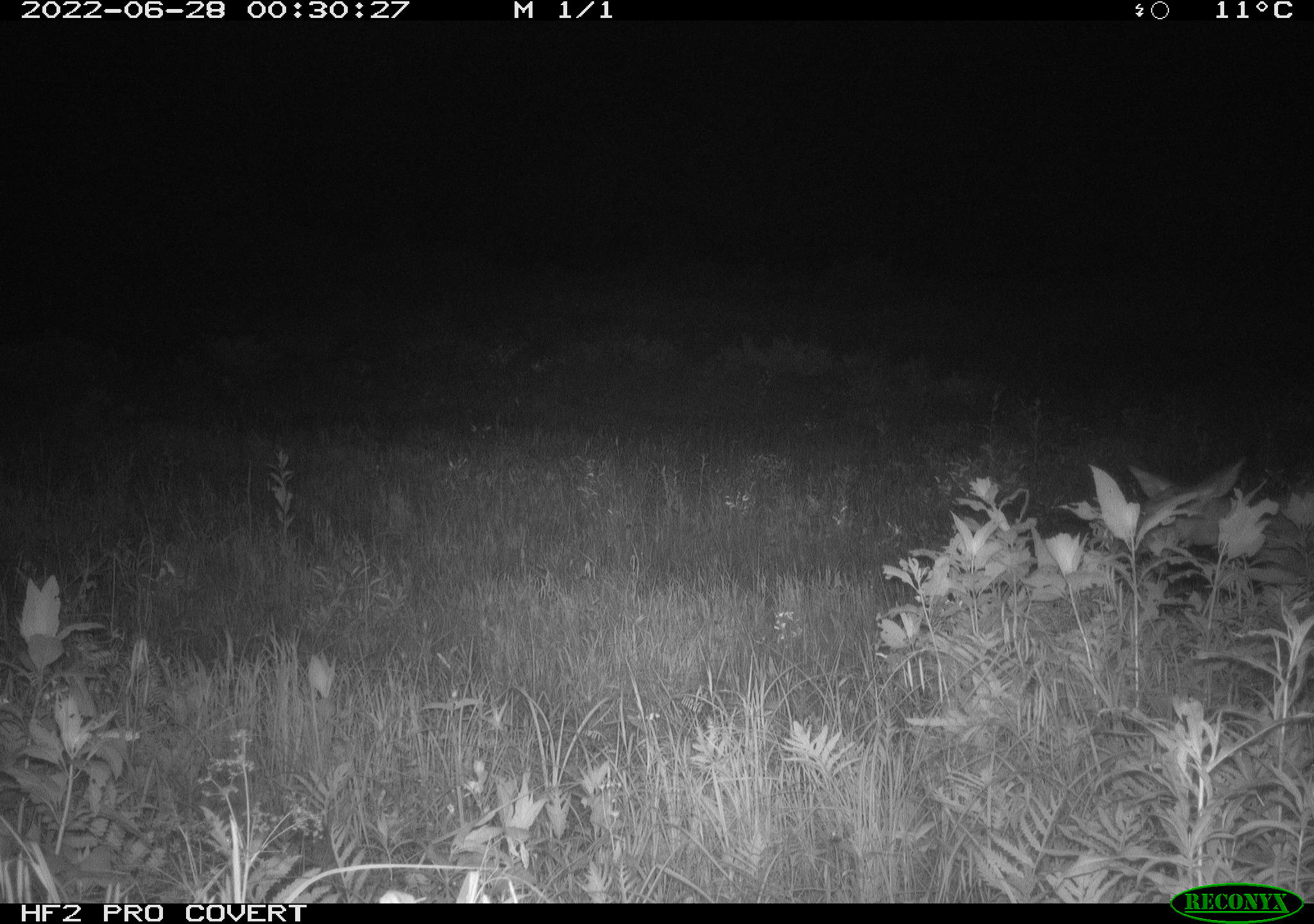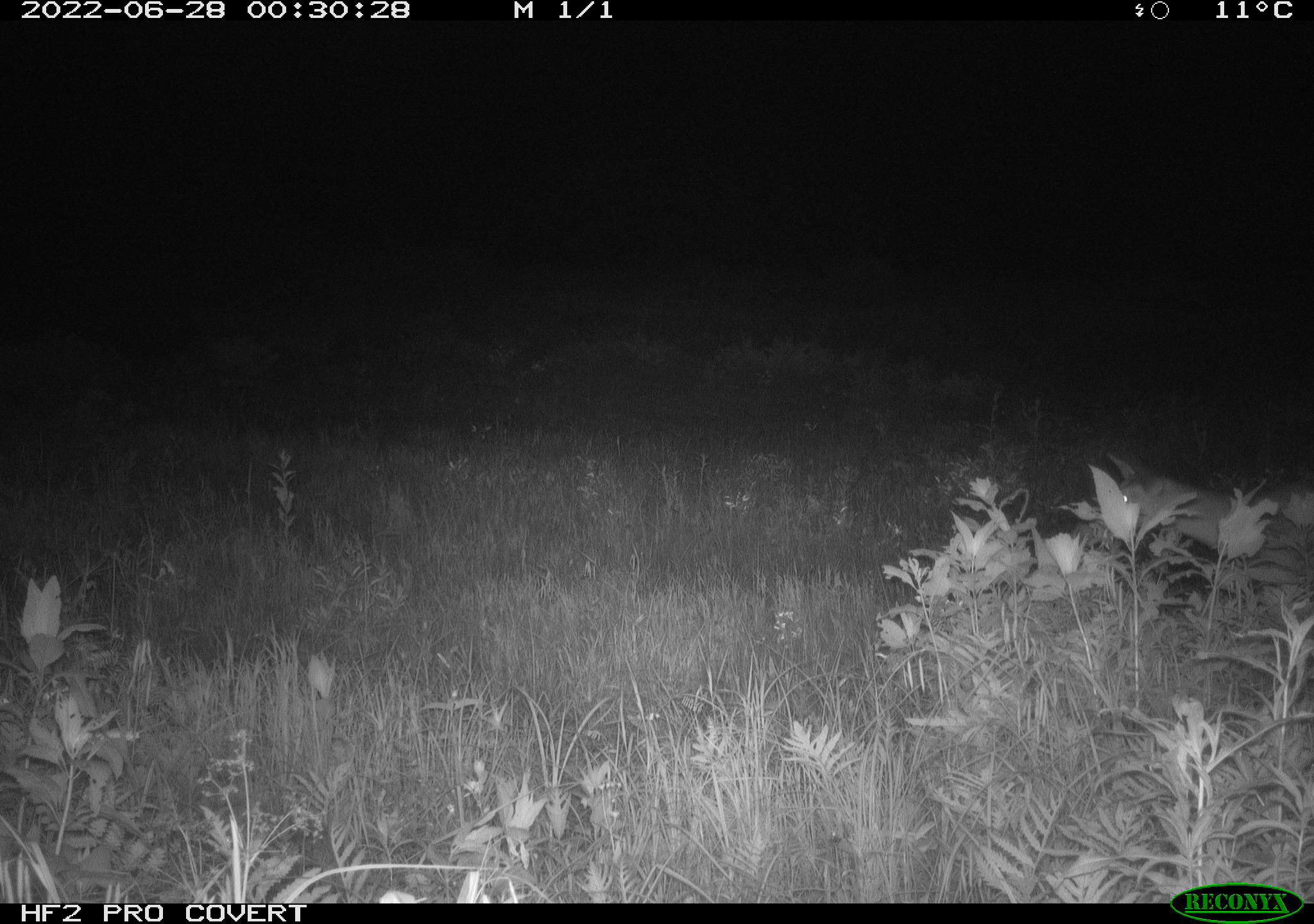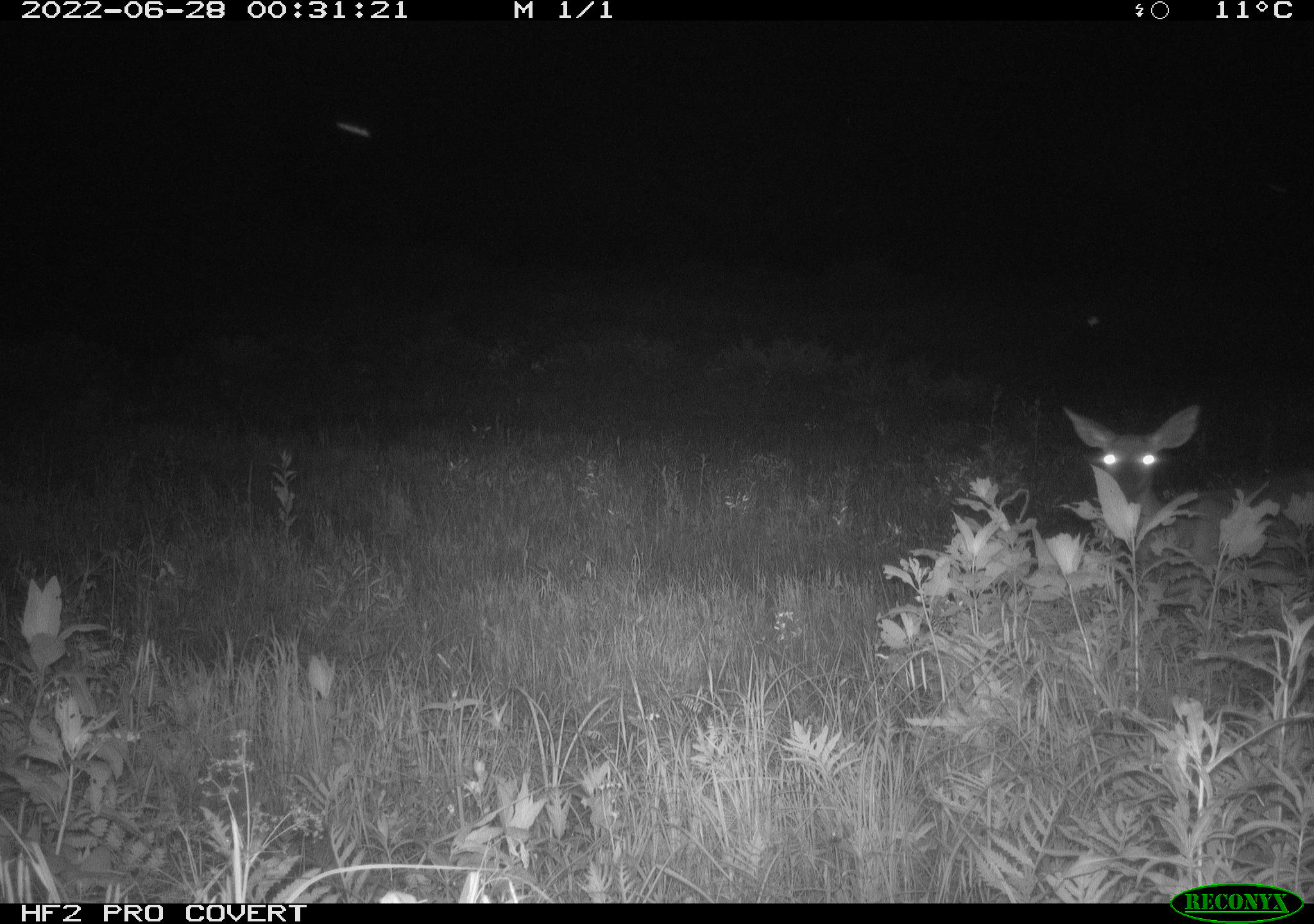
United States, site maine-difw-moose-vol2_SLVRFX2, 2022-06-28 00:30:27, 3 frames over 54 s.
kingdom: Animalia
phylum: Chordata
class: Mammalia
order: Artiodactyla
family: Cervidae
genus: Odocoileus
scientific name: Odocoileus virginianus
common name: white-tailed deer